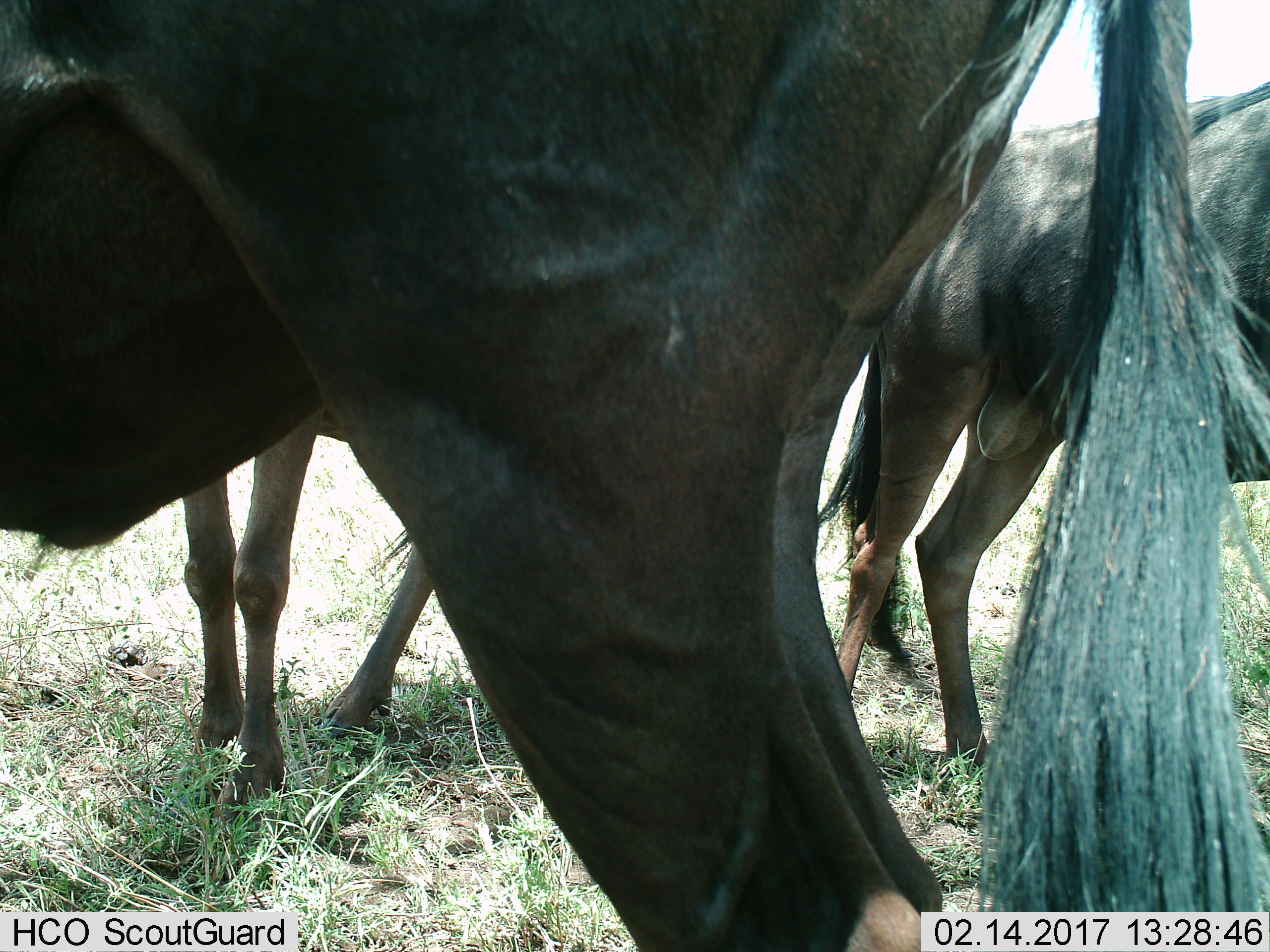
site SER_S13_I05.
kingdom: Animalia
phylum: Chordata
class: Mammalia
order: Artiodactyla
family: Bovidae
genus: Connochaetes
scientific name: Connochaetes taurinus taurinus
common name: blue wildebeest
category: wildebeestblue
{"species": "wildebeestblue (blue wildebeest) (Connochaetes taurinus taurinus)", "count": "3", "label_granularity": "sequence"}